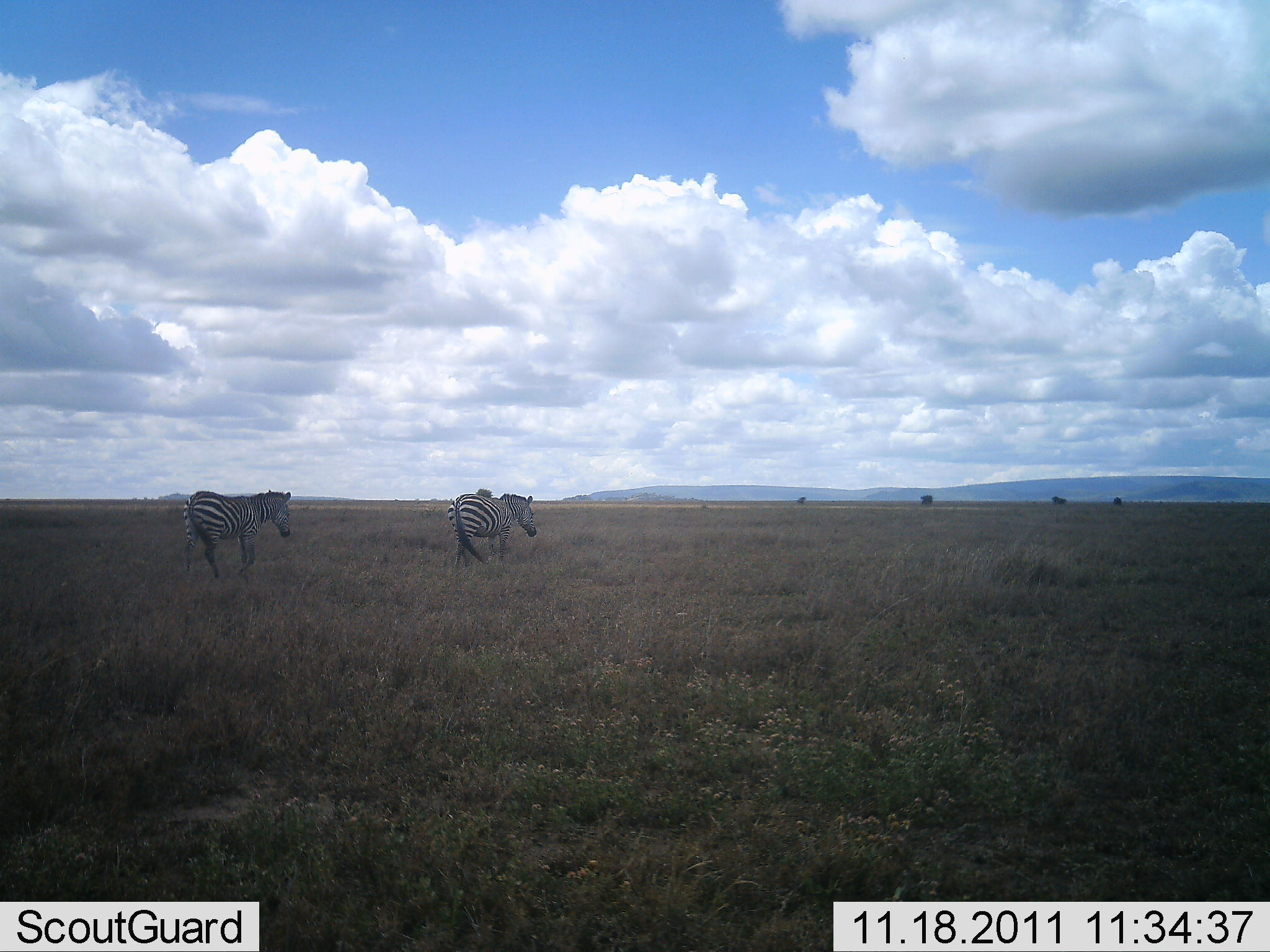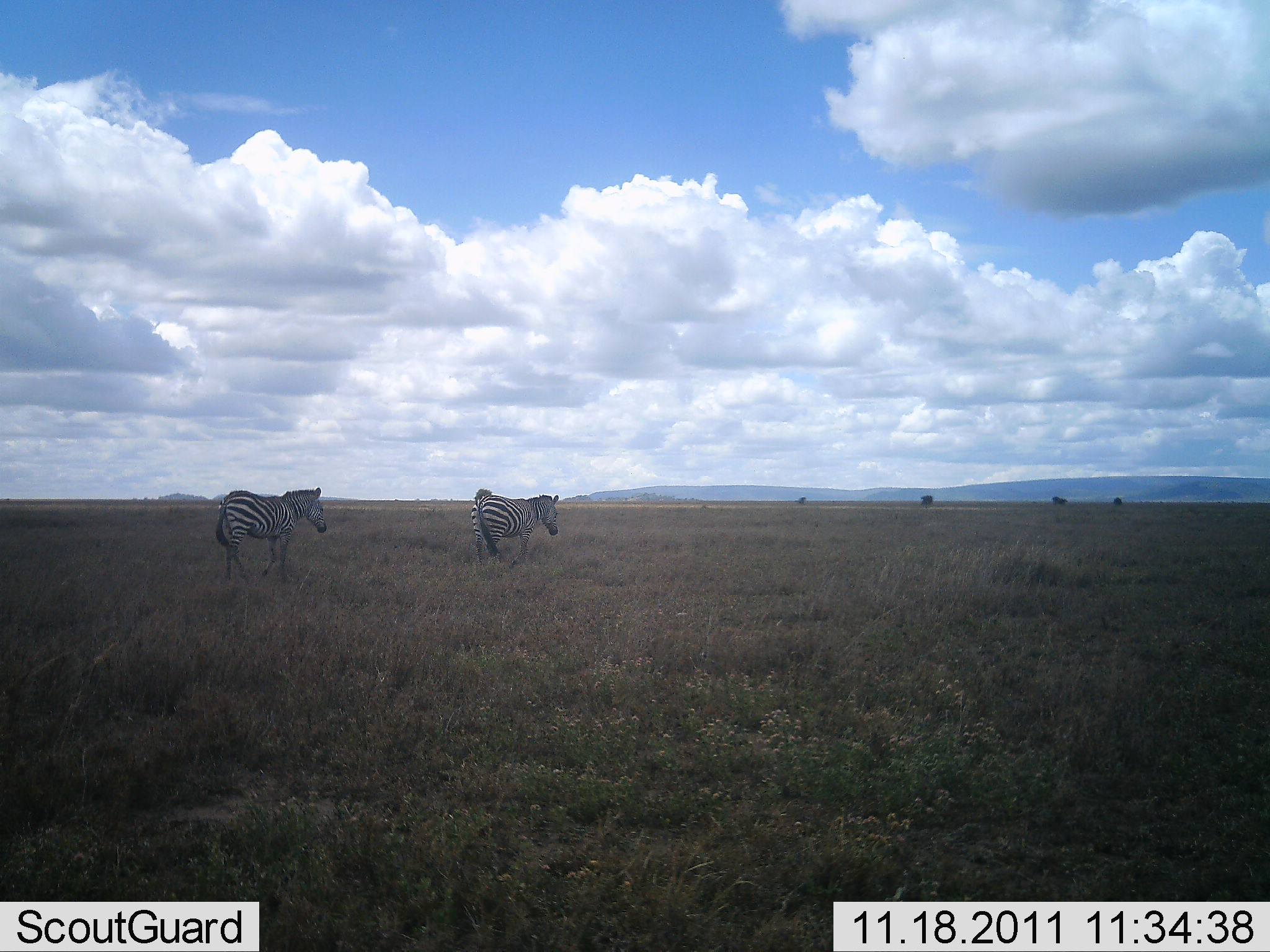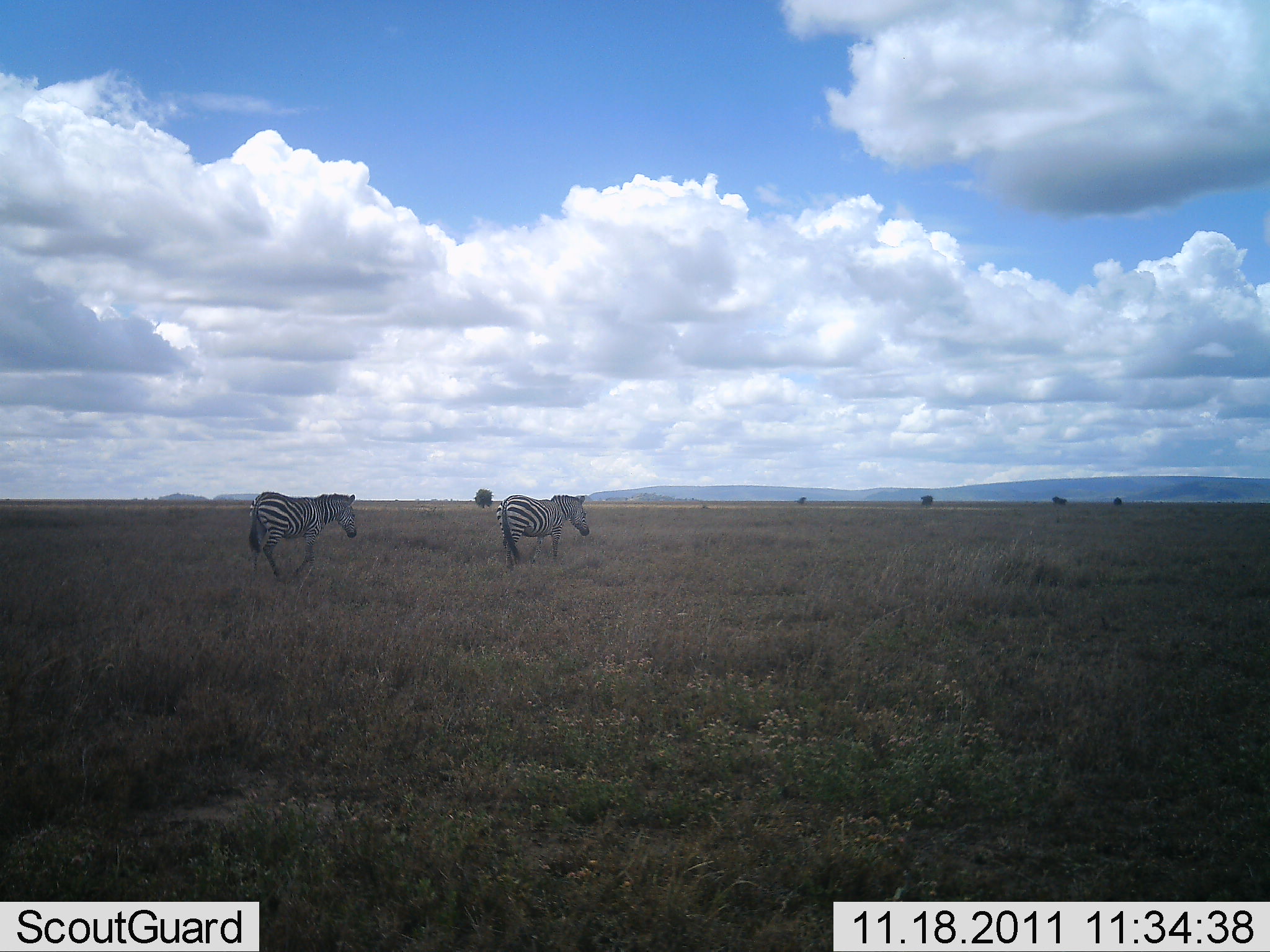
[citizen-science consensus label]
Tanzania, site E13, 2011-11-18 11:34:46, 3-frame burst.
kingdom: Animalia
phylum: Chordata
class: Mammalia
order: Perissodactyla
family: Equidae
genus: Equus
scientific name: Equus quagga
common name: plains zebra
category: zebra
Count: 2.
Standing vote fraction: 18%.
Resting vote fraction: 0%.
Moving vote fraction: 100%.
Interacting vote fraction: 0%.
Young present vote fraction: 0%.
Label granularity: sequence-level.